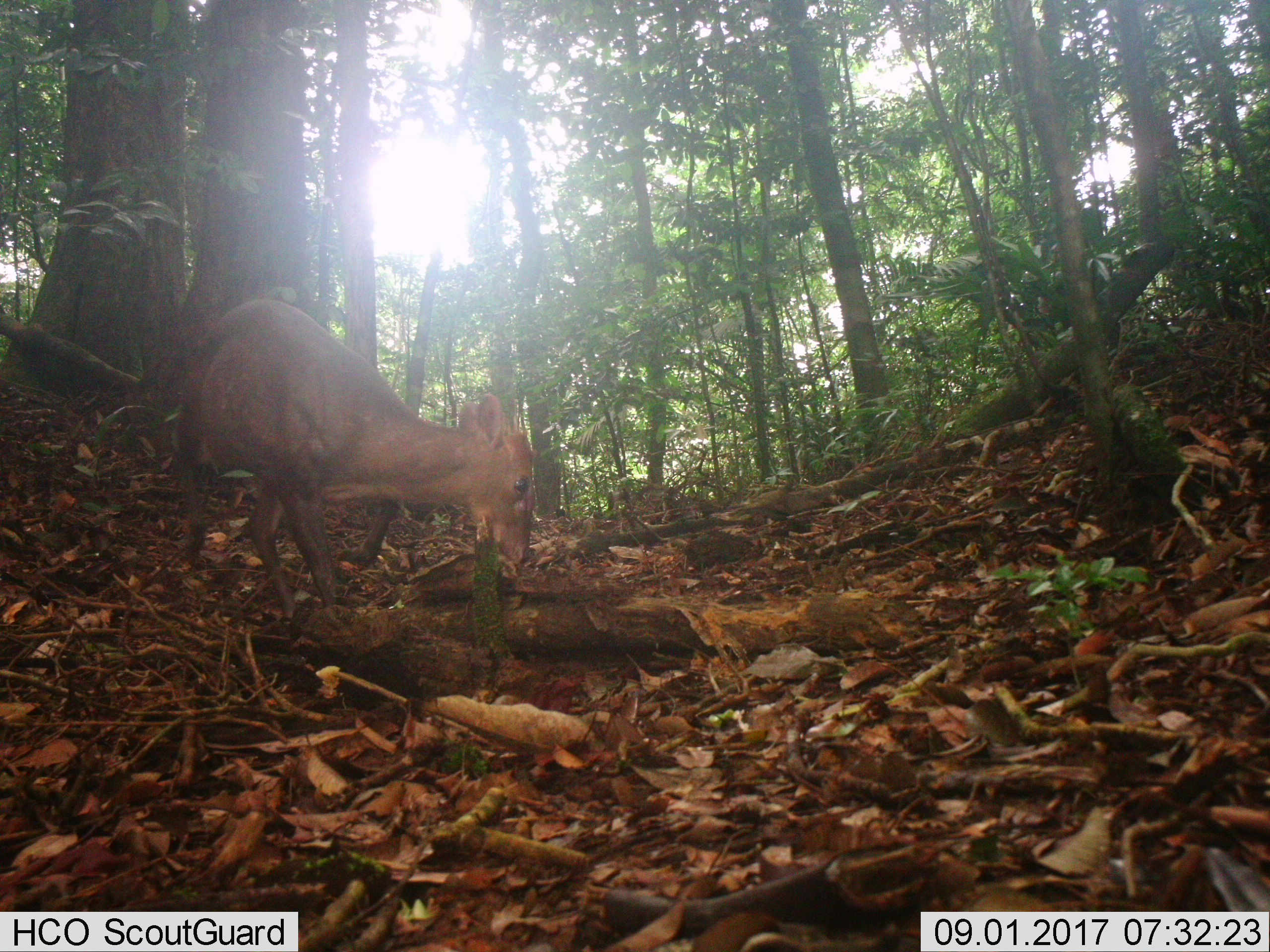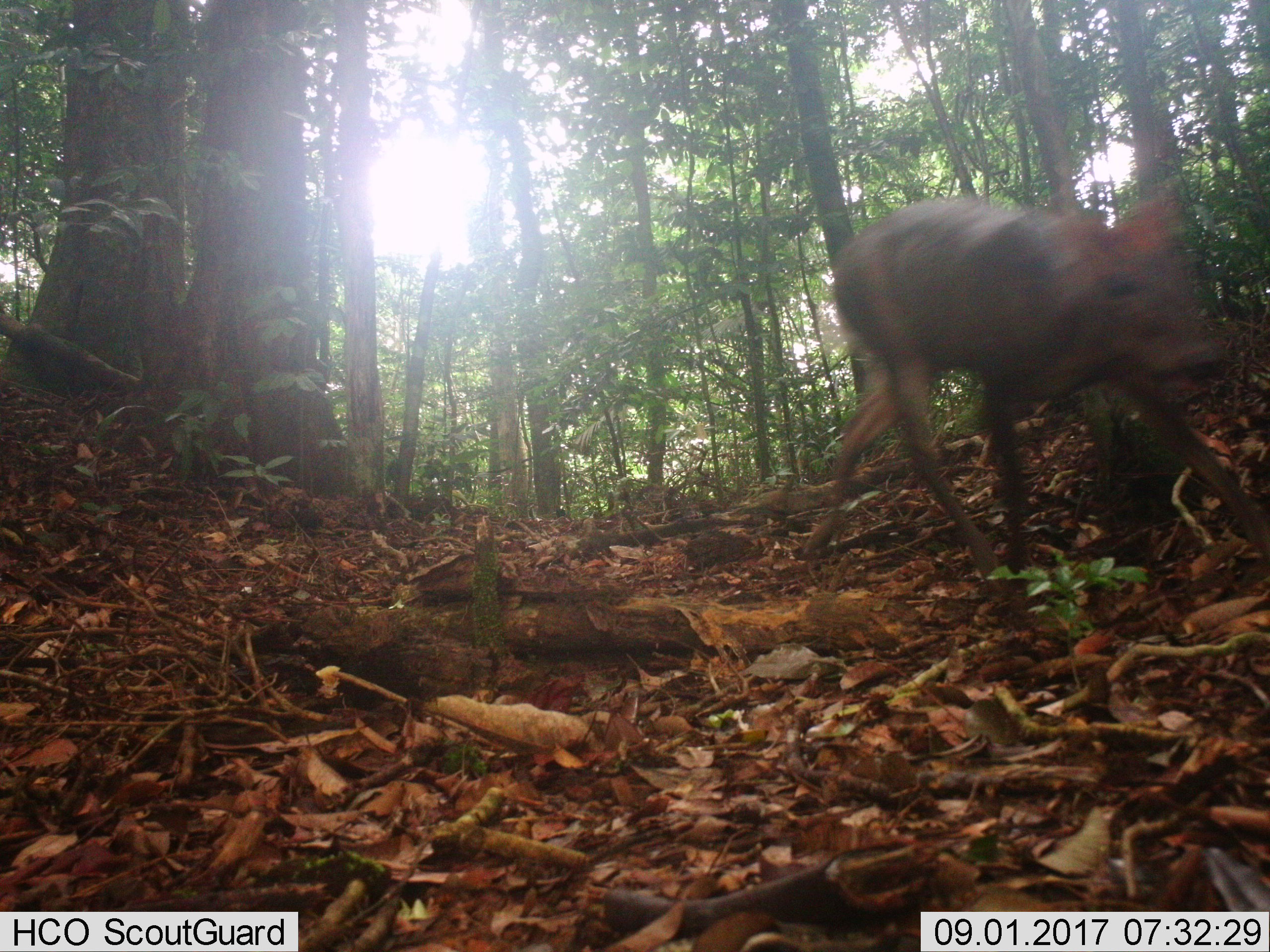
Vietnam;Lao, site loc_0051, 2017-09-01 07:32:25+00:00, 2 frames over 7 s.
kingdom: Animalia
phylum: Chordata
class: Mammalia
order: Artiodactyla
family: Cervidae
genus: Muntiacus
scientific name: Muntiacus rooseveltorum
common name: roosevelt's muntjac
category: roosevelts muntjac group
Roosevelts muntjac group (roosevelt's muntjac) (Muntiacus rooseveltorum). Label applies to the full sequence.